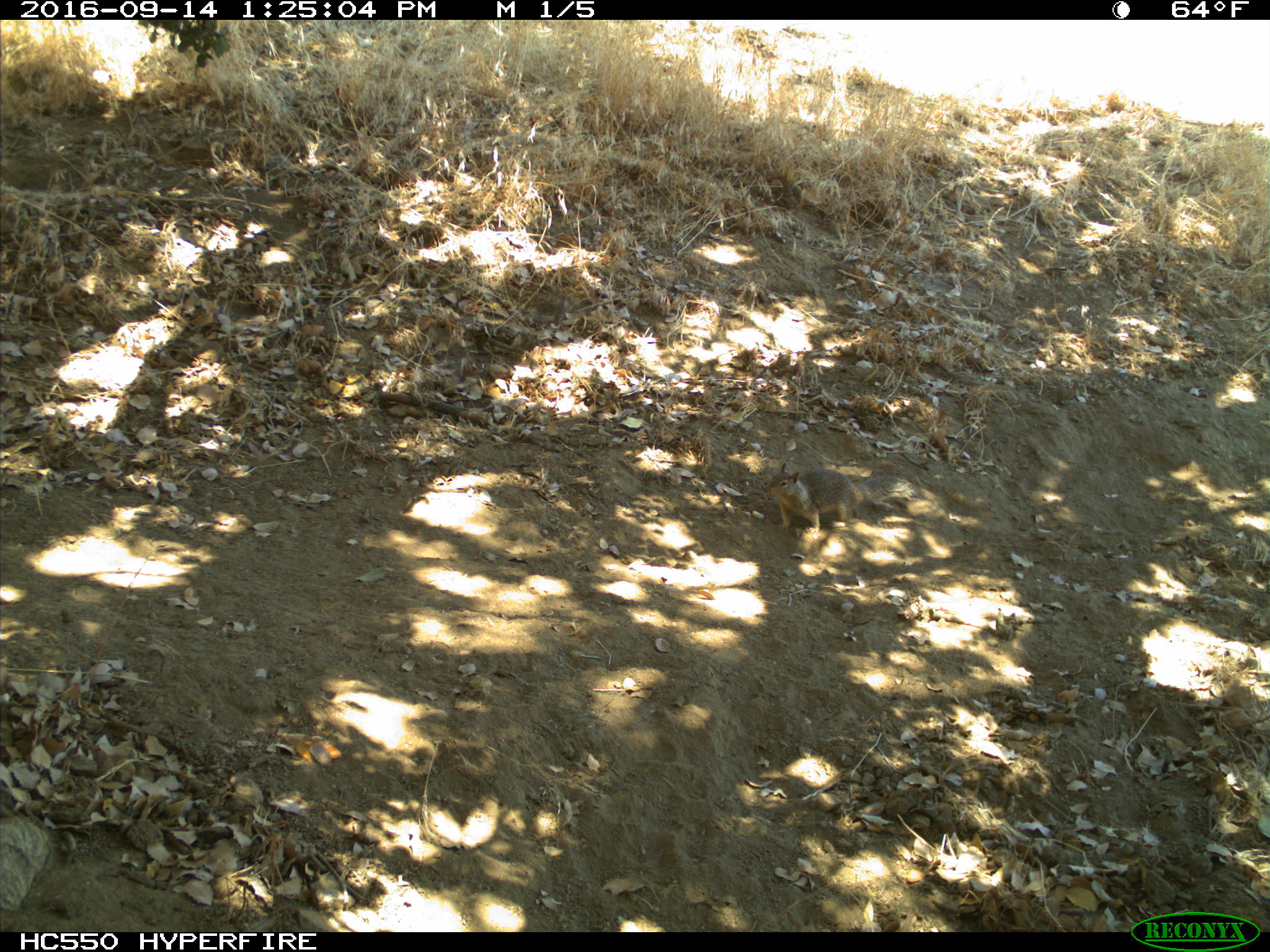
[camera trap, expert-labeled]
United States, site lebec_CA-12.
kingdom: Animalia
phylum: Chordata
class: Mammalia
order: Rodentia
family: Sciuridae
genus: Otospermophilus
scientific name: Otospermophilus beecheyi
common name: california ground squirrel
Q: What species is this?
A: Otospermophilus beecheyi (california ground squirrel).